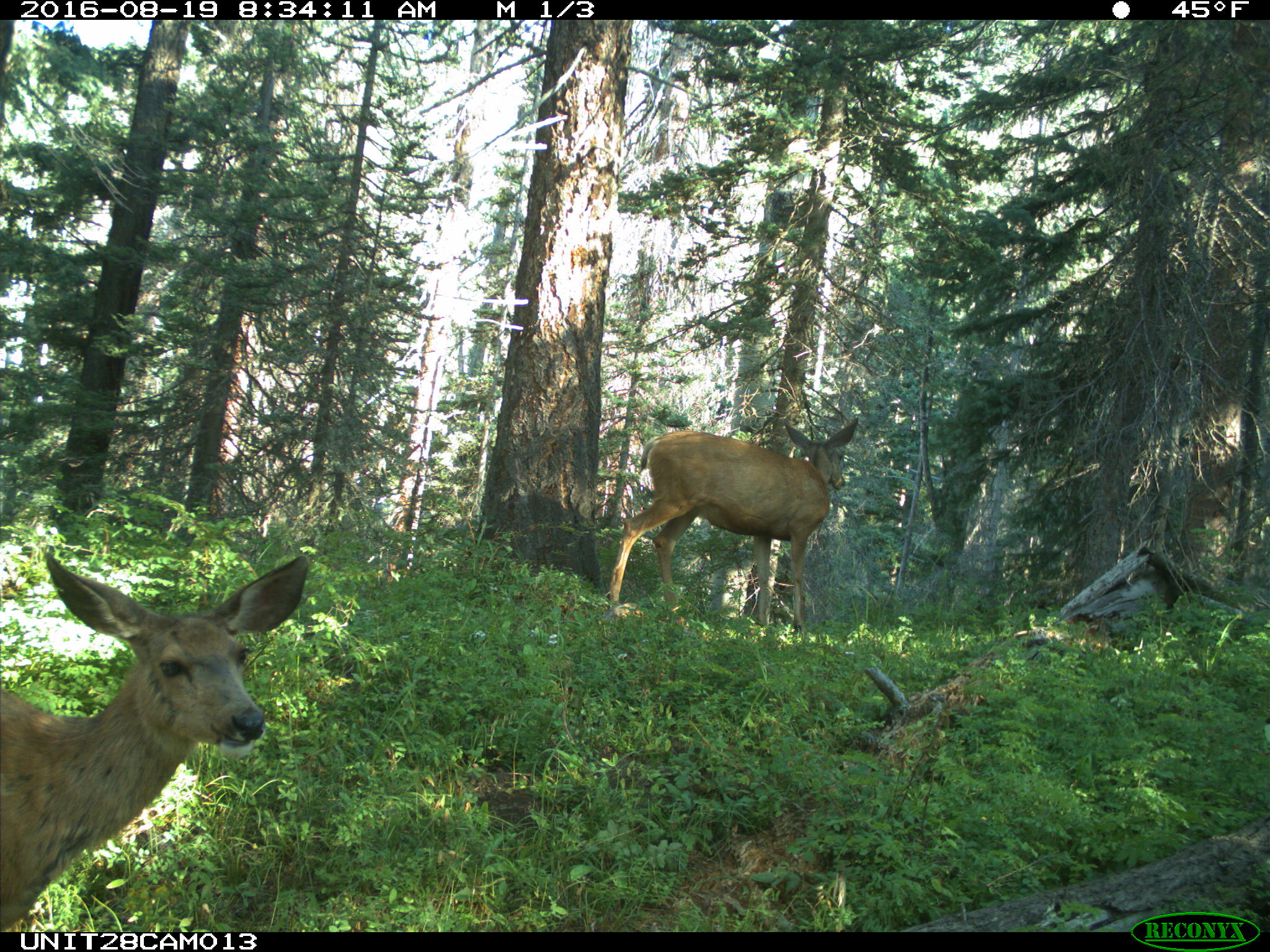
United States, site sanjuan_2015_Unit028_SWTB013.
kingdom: Animalia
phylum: Chordata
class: Mammalia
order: Artiodactyla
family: Cervidae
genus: Odocoileus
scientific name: Odocoileus hemionus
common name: mule deer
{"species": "Odocoileus hemionus (mule deer)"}